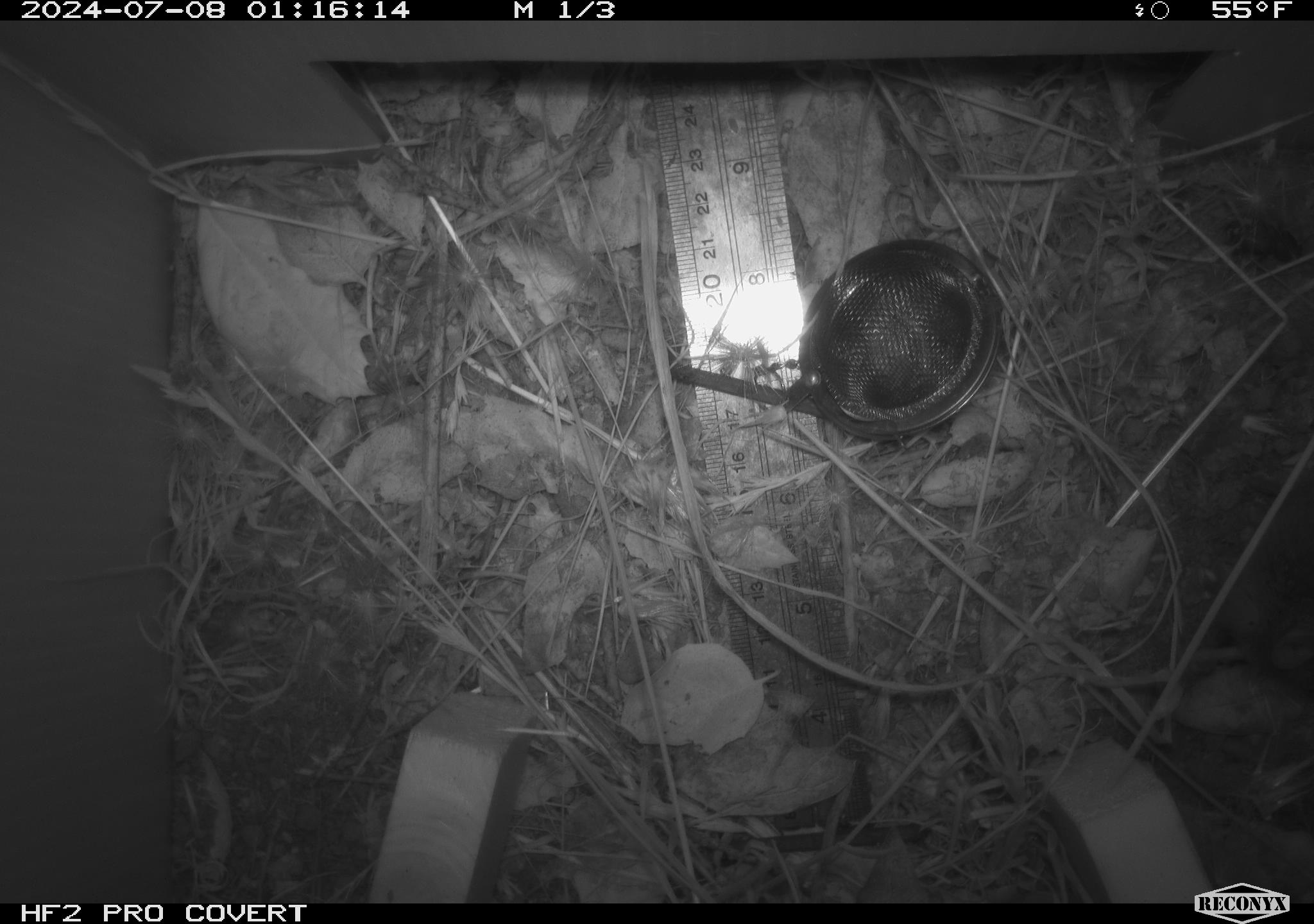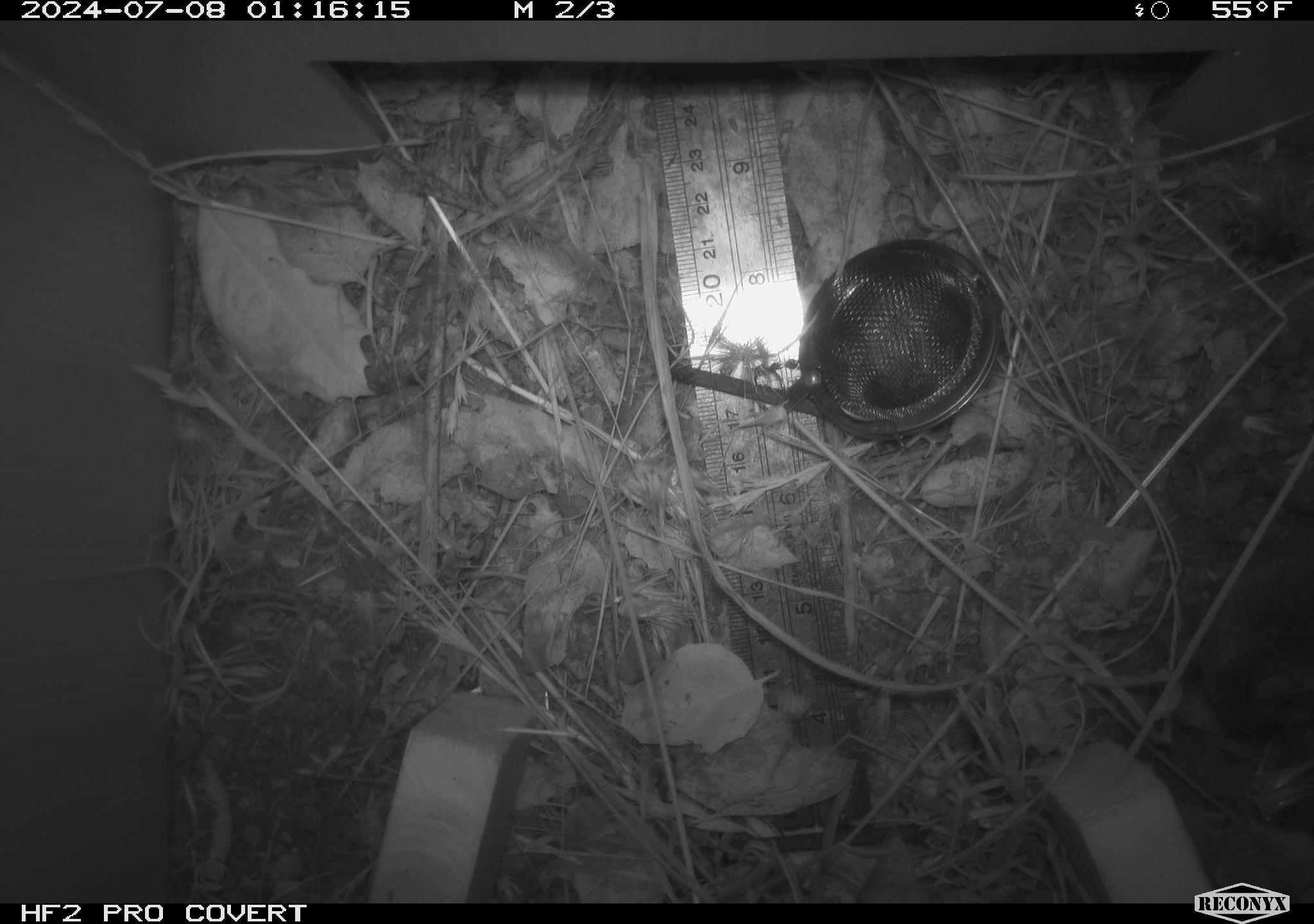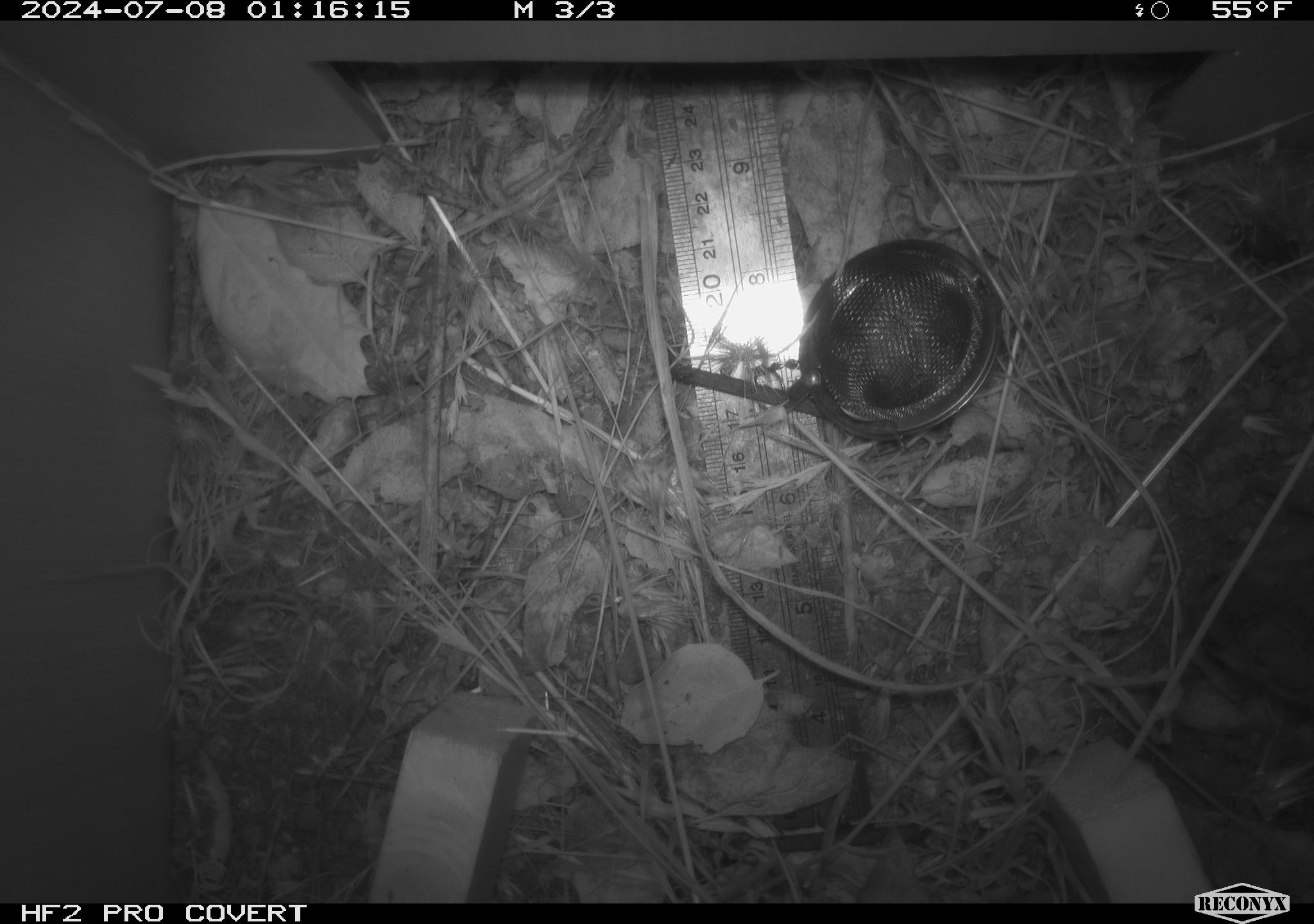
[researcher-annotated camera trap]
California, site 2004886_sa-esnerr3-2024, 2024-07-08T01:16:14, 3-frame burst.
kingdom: Animalia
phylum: Chordata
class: Mammalia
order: Rodentia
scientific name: Rodentia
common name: rodent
Rodent (Rodentia).